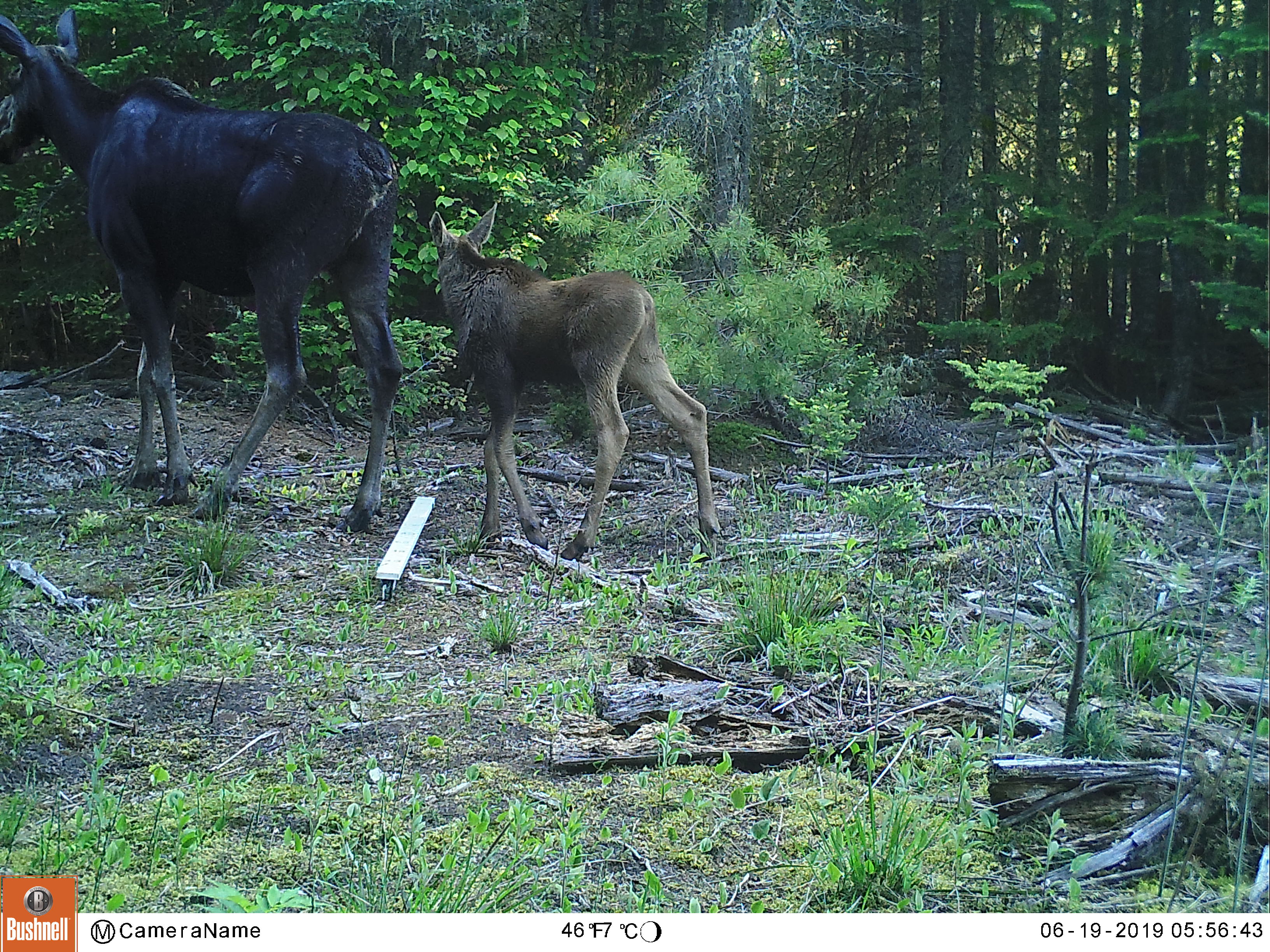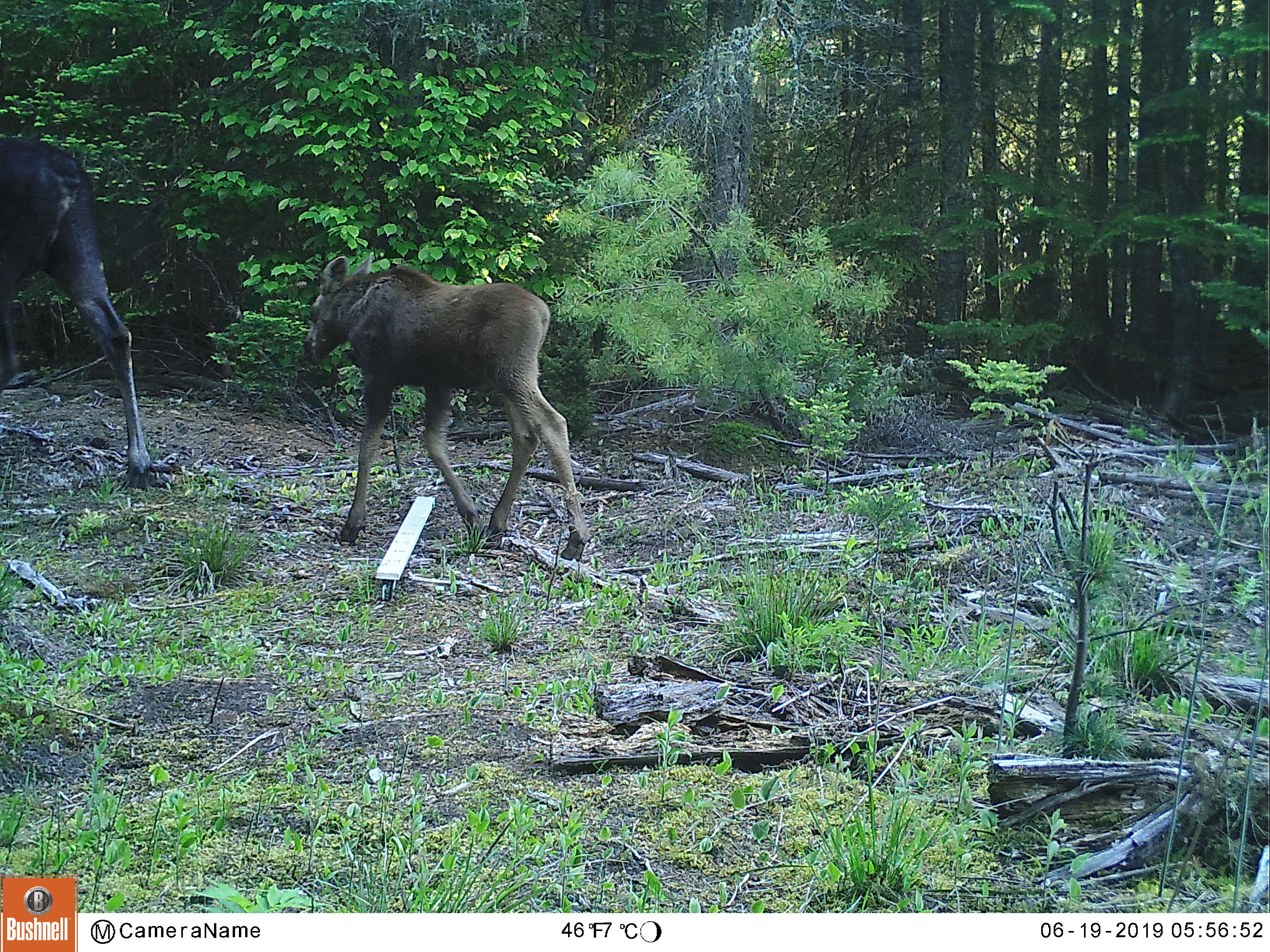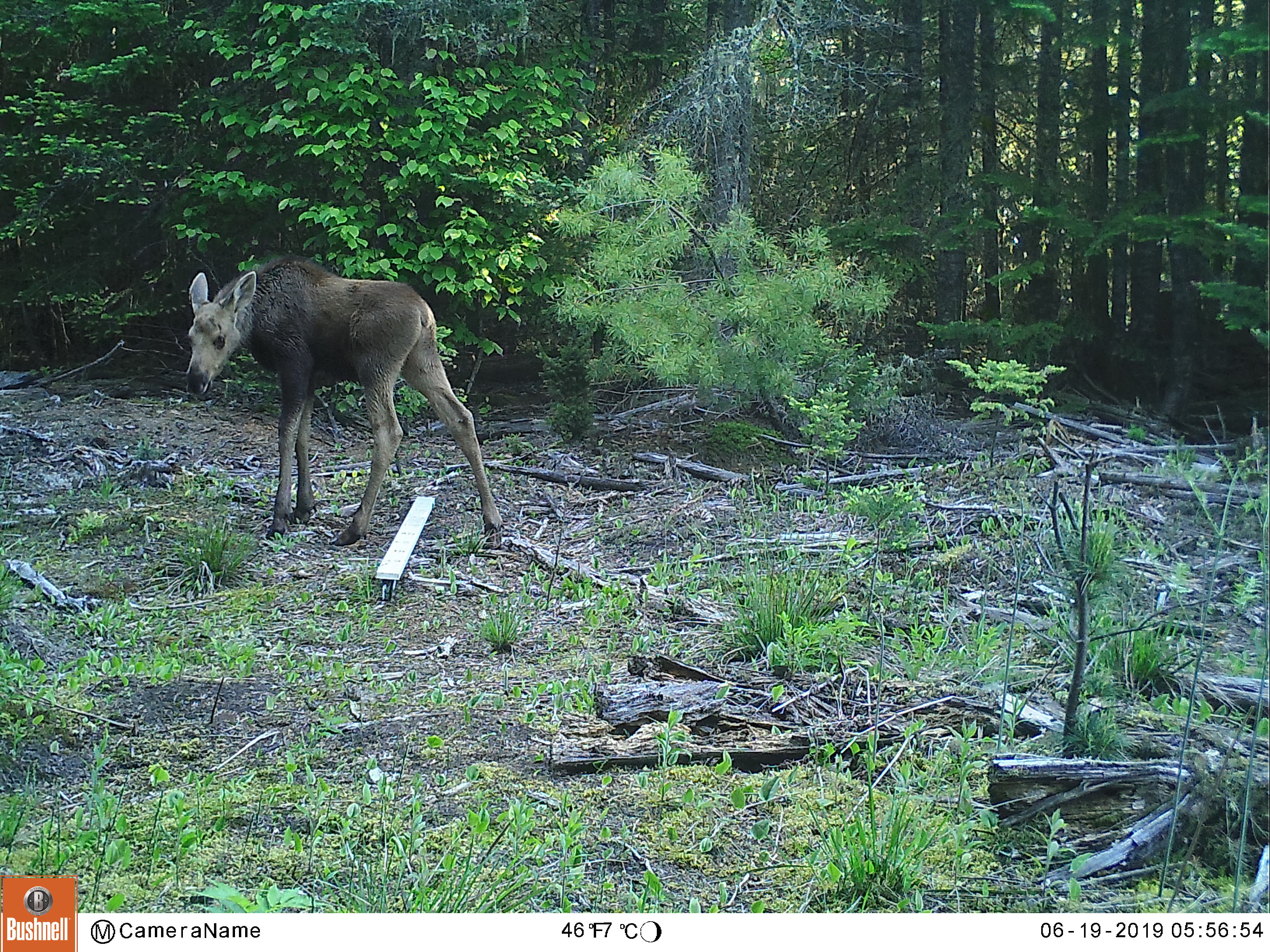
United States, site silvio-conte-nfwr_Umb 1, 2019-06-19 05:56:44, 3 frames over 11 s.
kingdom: Animalia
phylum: Chordata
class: Mammalia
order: Artiodactyla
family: Cervidae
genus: Alces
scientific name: Alces alces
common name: moose